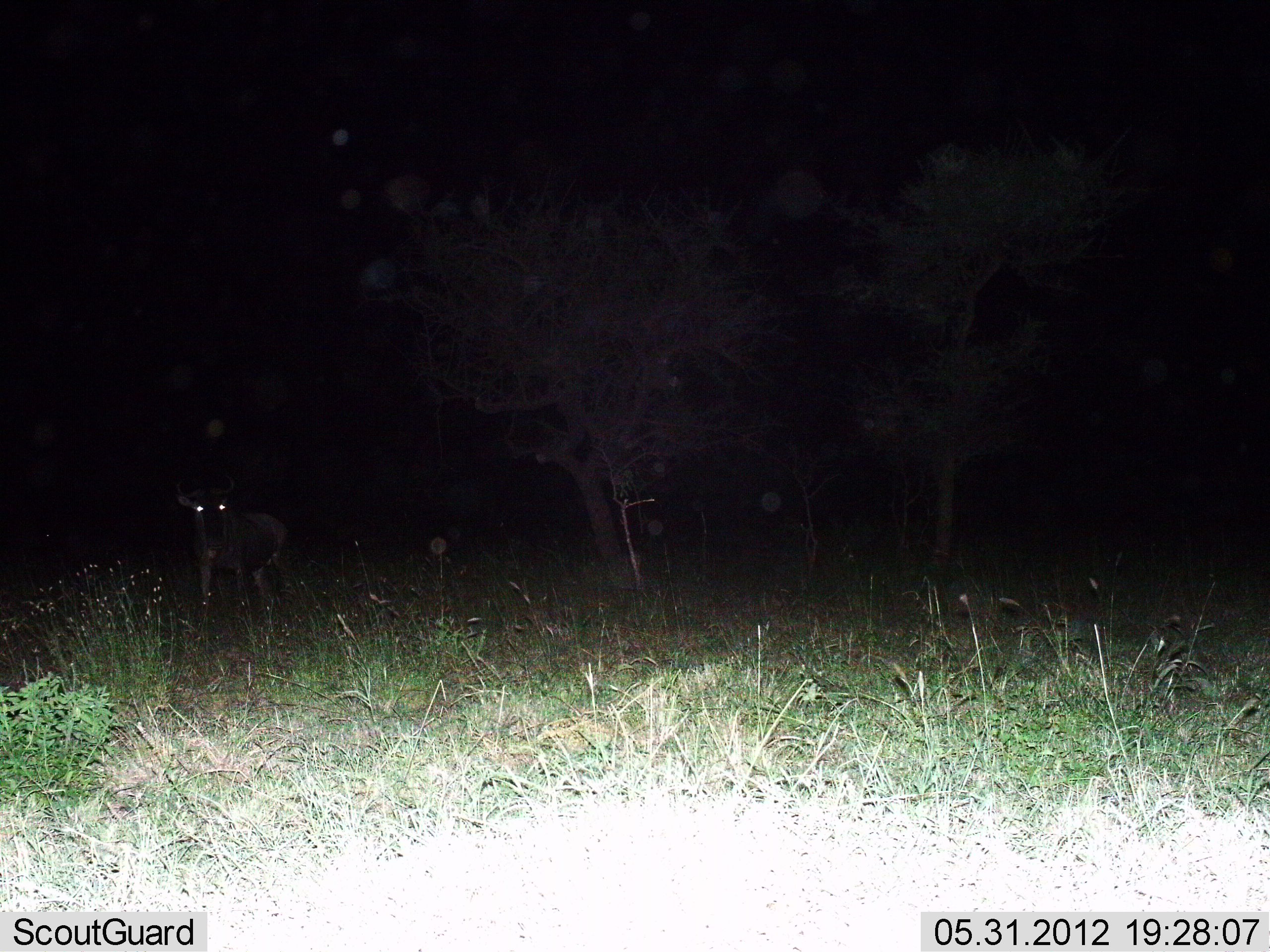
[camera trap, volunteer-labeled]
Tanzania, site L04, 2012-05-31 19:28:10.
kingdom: Animalia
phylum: Chordata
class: Mammalia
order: Artiodactyla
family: Bovidae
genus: Connochaetes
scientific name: Connochaetes taurinus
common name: blue wildebeest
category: wildebeest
Wildebeest (blue wildebeest) (Connochaetes taurinus), count 1. Behavior (volunteer vote fractions): standing 100%, resting 0%, moving 0%, interacting 0%. Young present (vote fraction): 0%. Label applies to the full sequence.